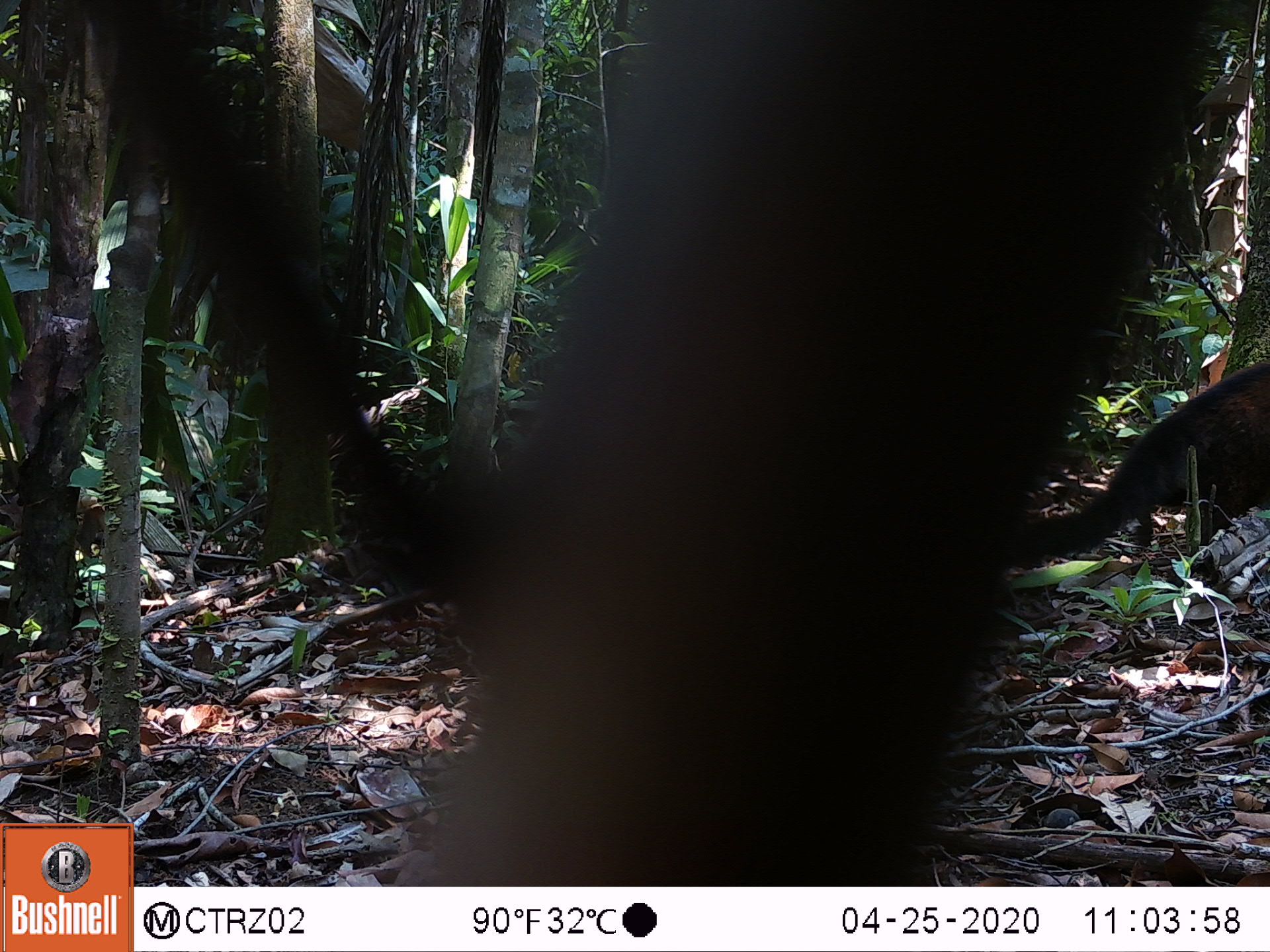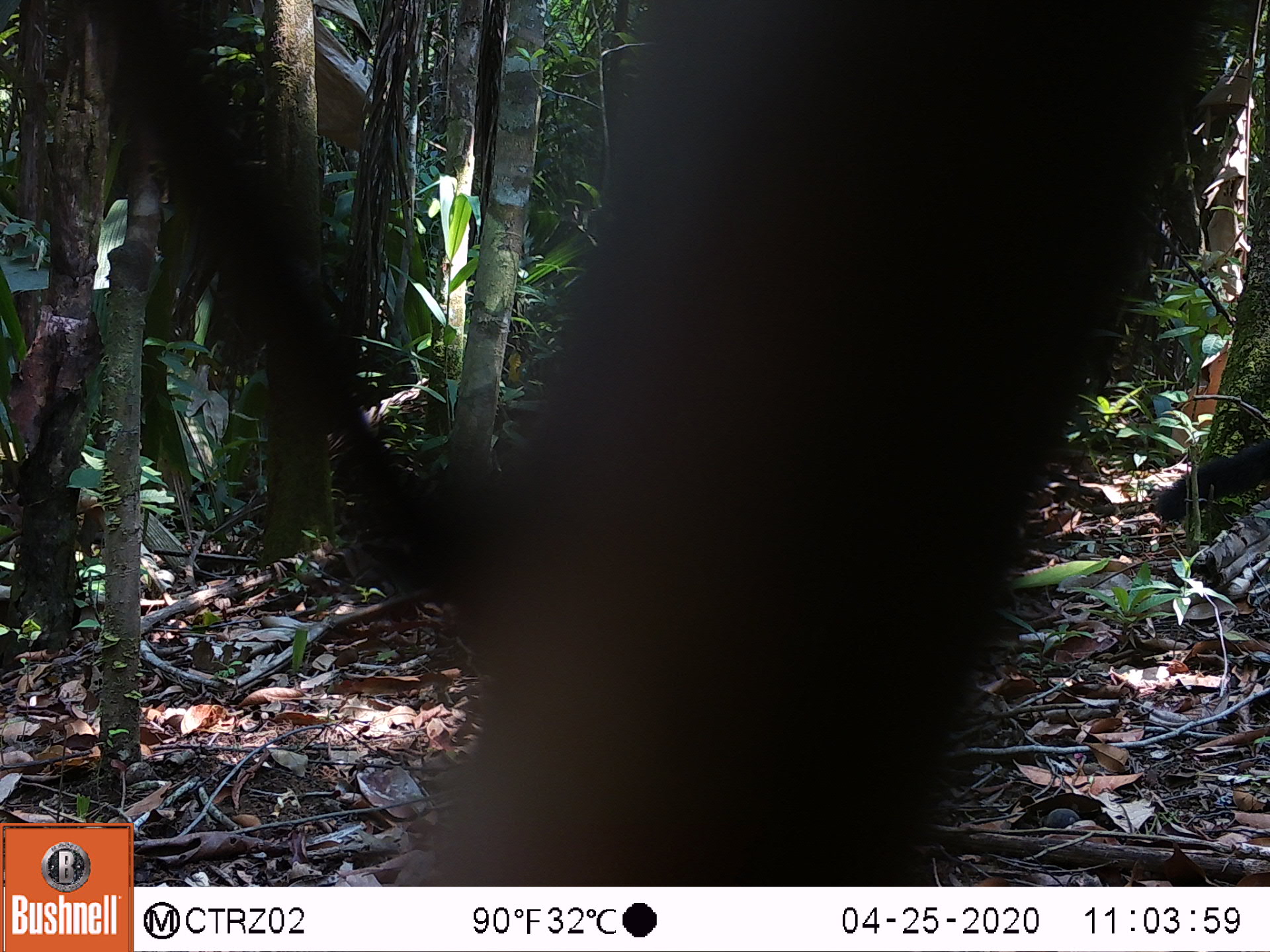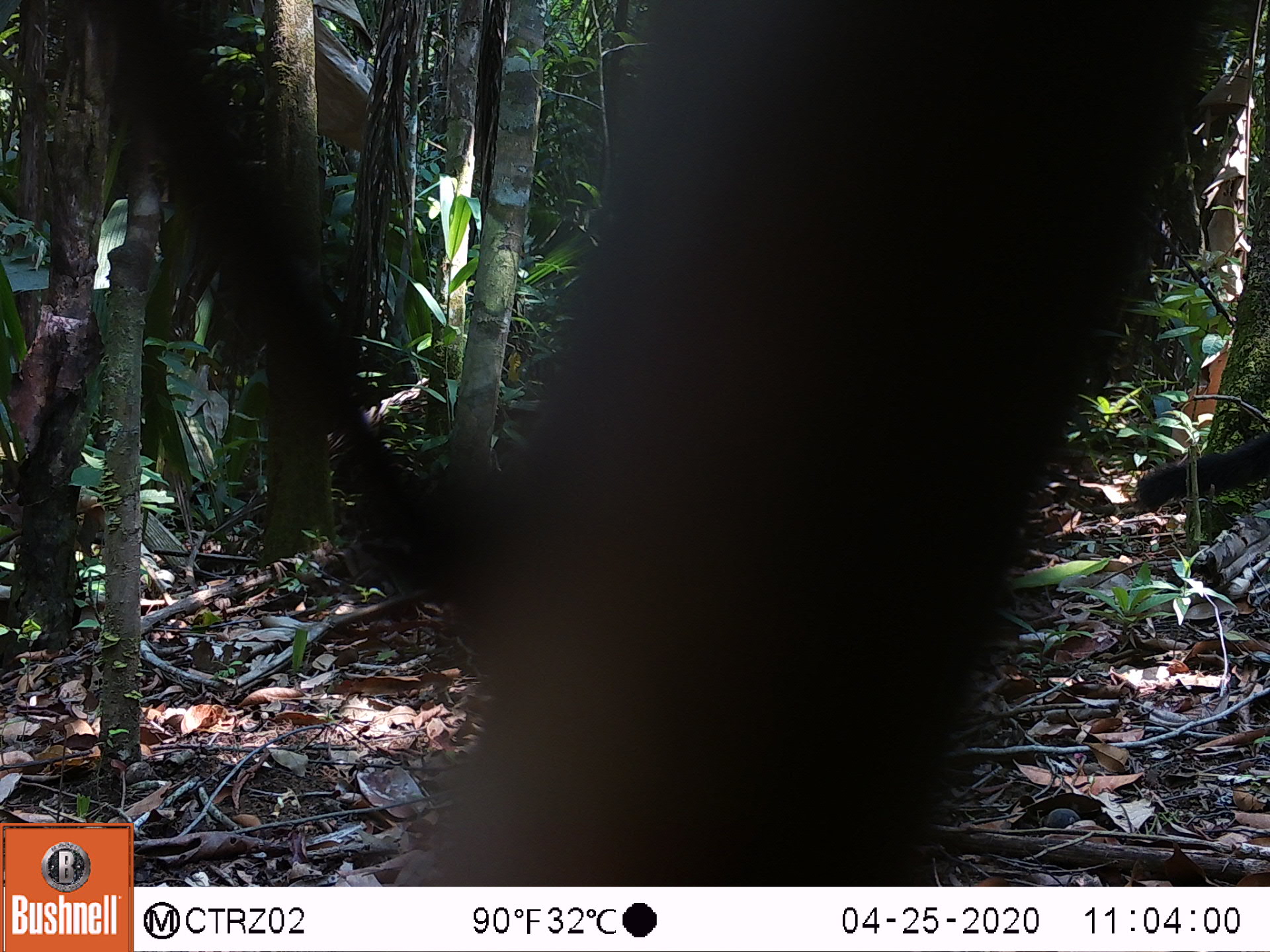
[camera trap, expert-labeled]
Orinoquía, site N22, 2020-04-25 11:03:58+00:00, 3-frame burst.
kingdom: Animalia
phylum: Chordata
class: Mammalia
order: Carnivora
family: Procyonidae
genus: Nasua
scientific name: Nasua nasua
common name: south american coati